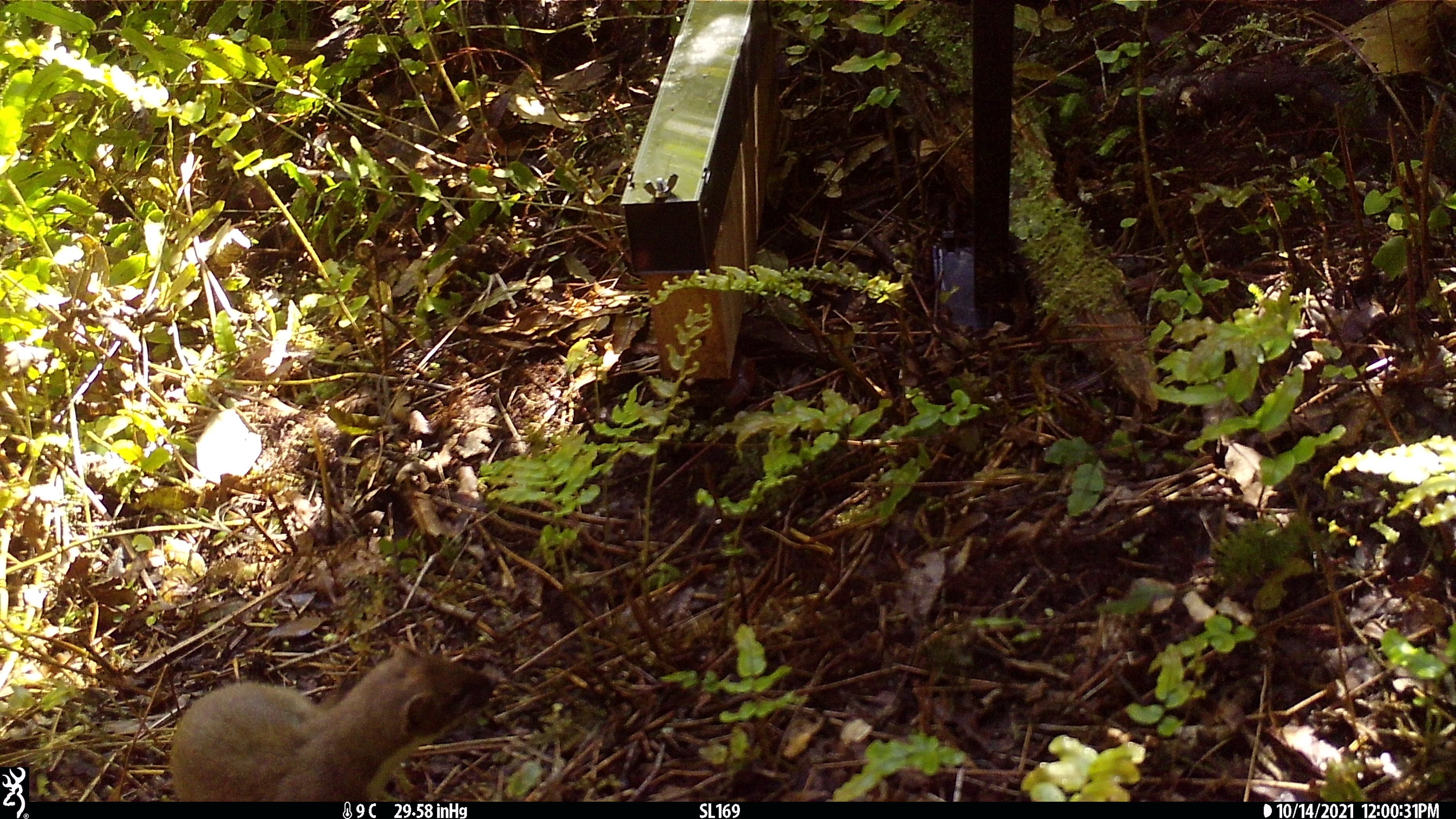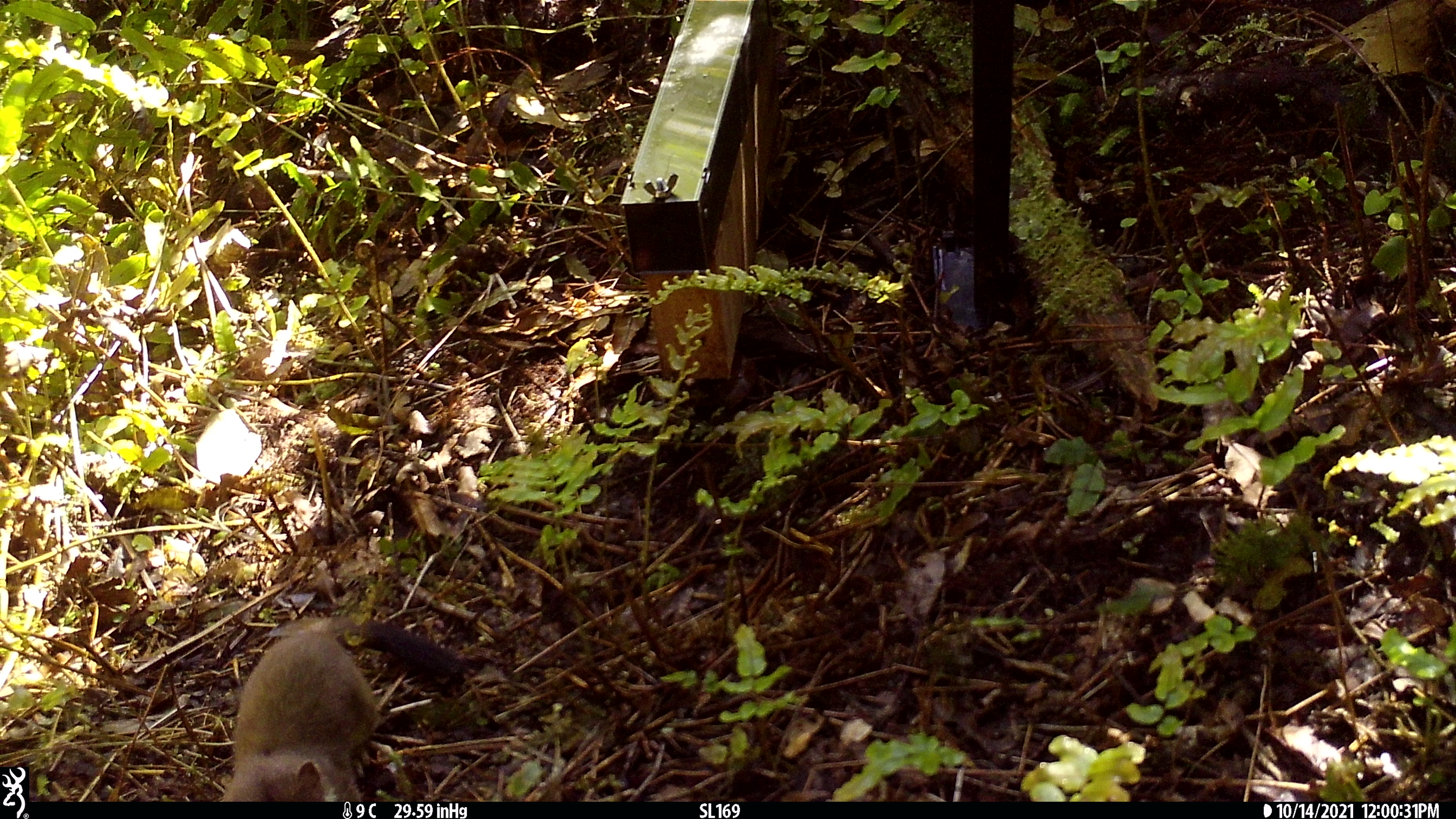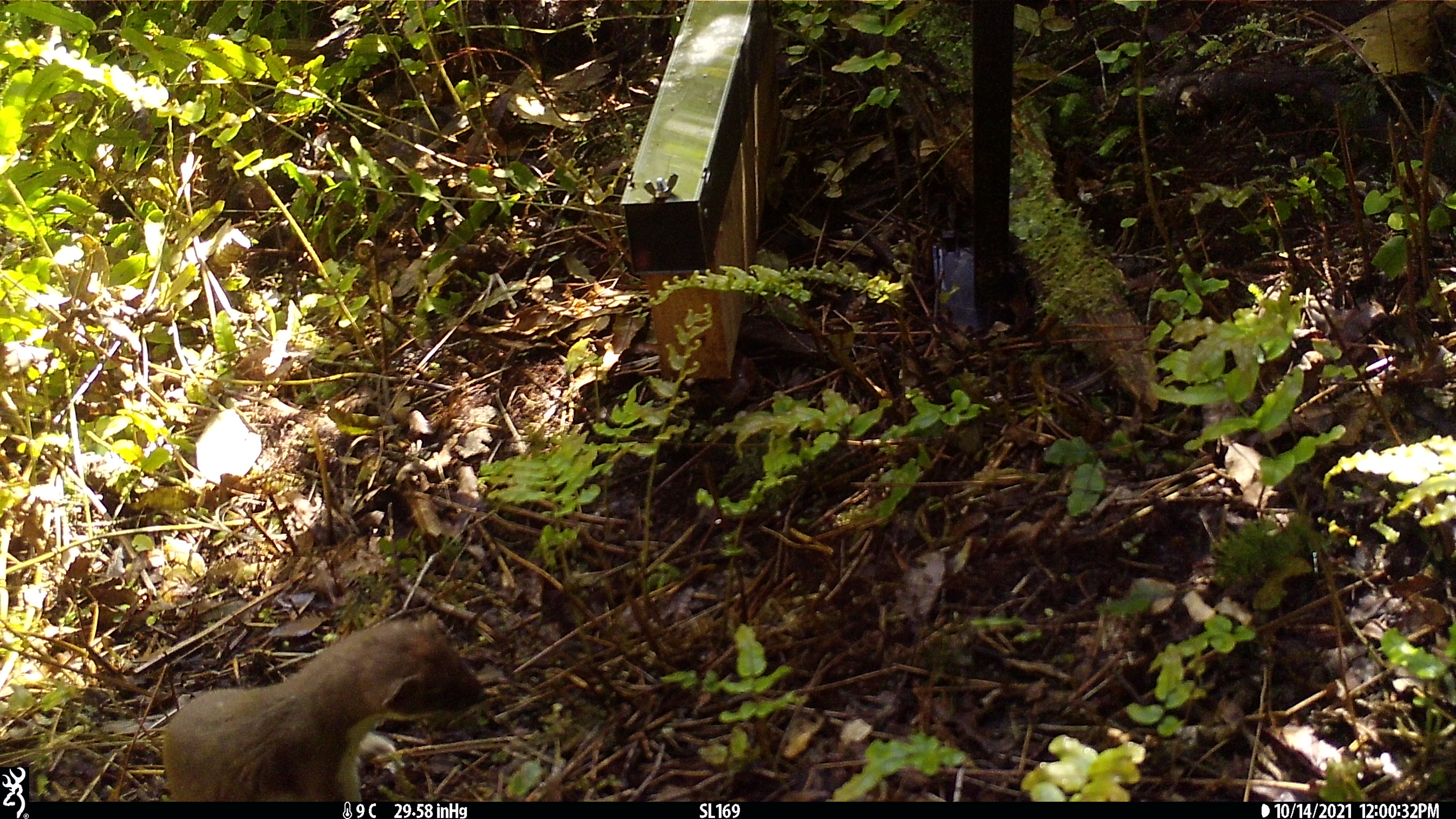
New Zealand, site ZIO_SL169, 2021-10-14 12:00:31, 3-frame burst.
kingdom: Animalia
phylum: Chordata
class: Mammalia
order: Carnivora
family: Mustelidae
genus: Mustela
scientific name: Mustela erminea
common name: stoat